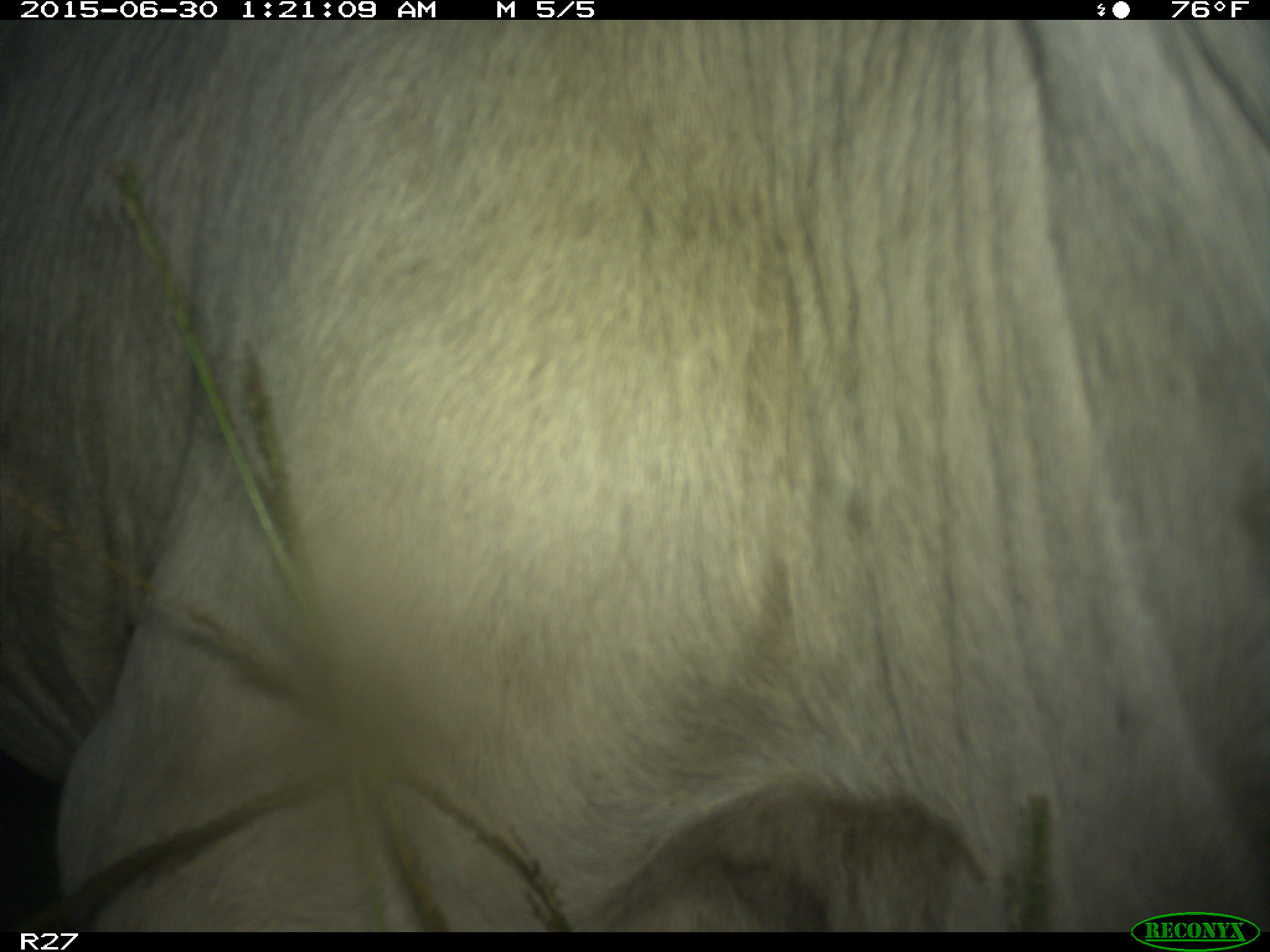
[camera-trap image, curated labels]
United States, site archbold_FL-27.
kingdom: Animalia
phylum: Chordata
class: Mammalia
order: Artiodactyla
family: Bovidae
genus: Bos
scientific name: Bos taurus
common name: domestic cow